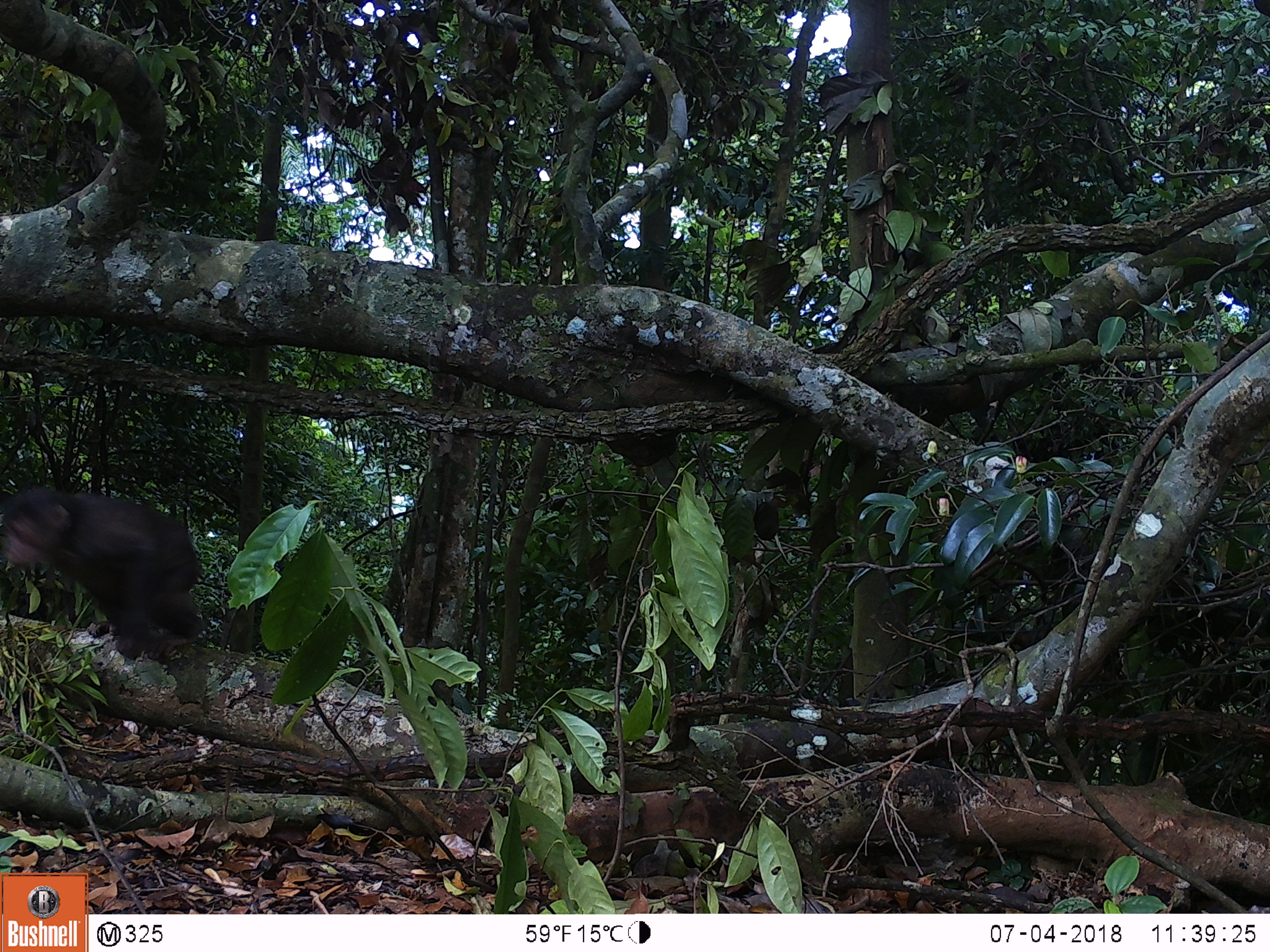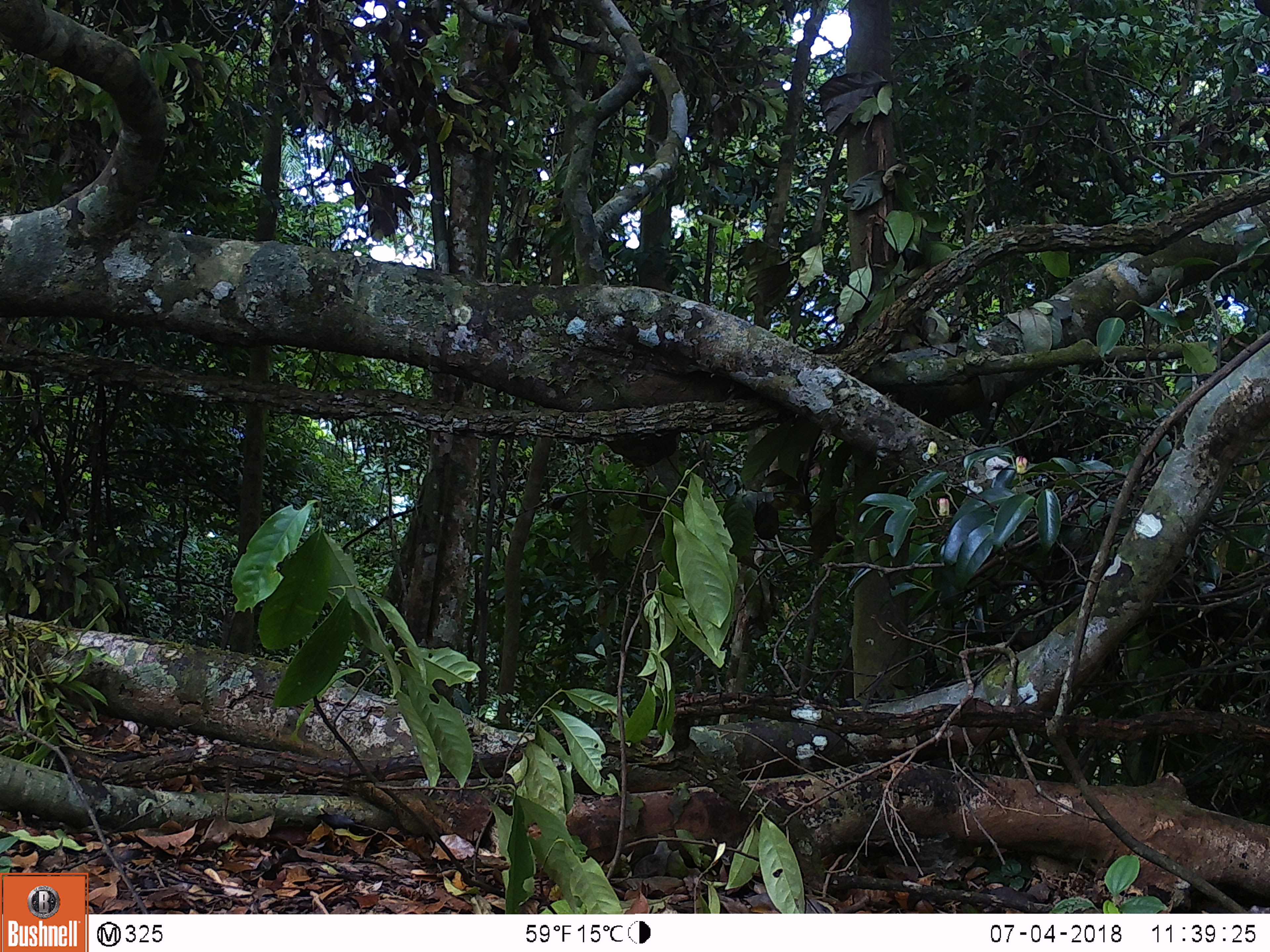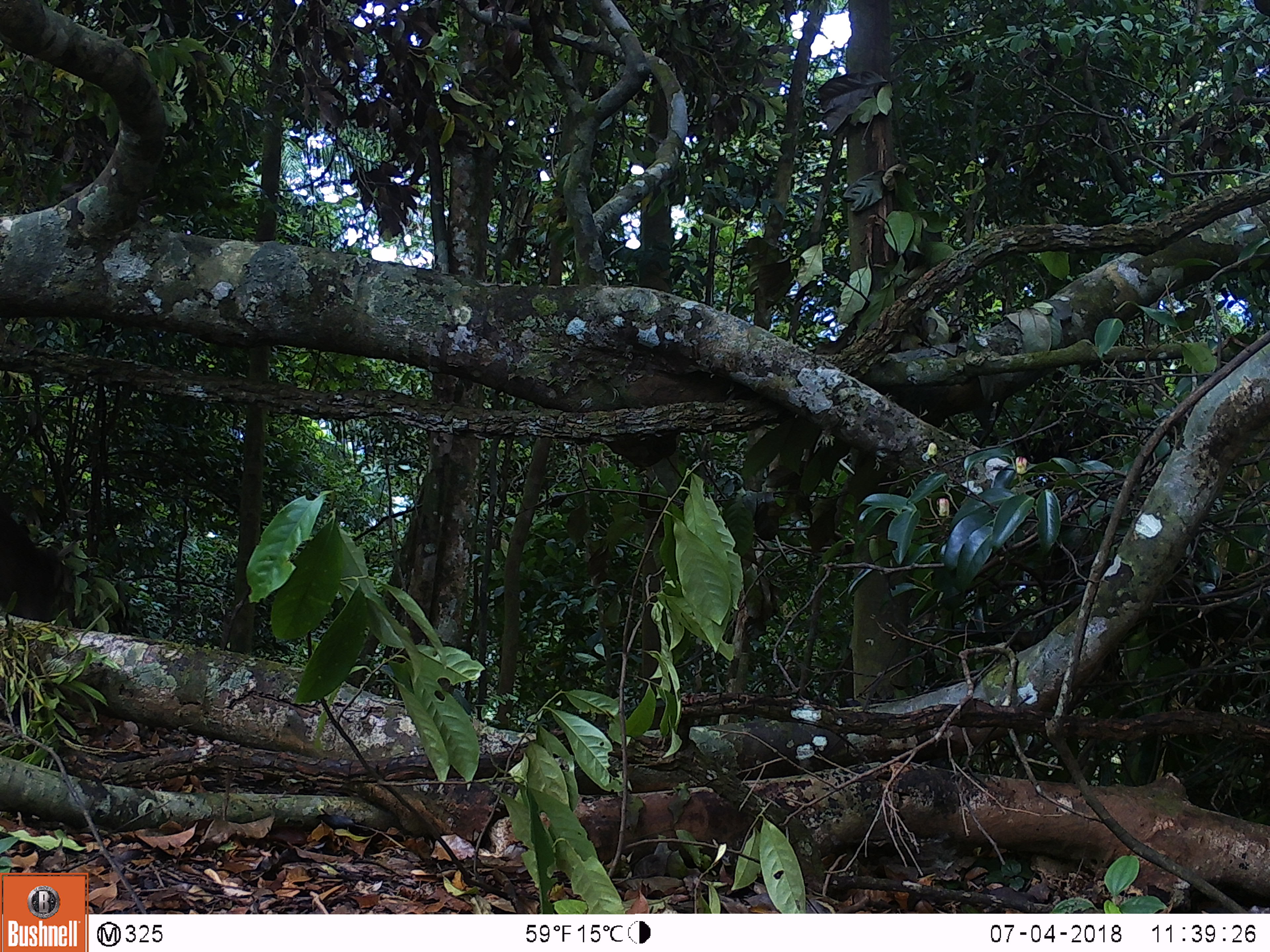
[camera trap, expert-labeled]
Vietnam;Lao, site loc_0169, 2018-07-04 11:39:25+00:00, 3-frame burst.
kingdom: Animalia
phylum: Chordata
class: Mammalia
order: Primates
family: Cercopithecidae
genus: Macaca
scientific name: Macaca arctoides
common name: stump-tailed macaque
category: stump tailed macaque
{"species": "stump tailed macaque (stump-tailed macaque) (Macaca arctoides)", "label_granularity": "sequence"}